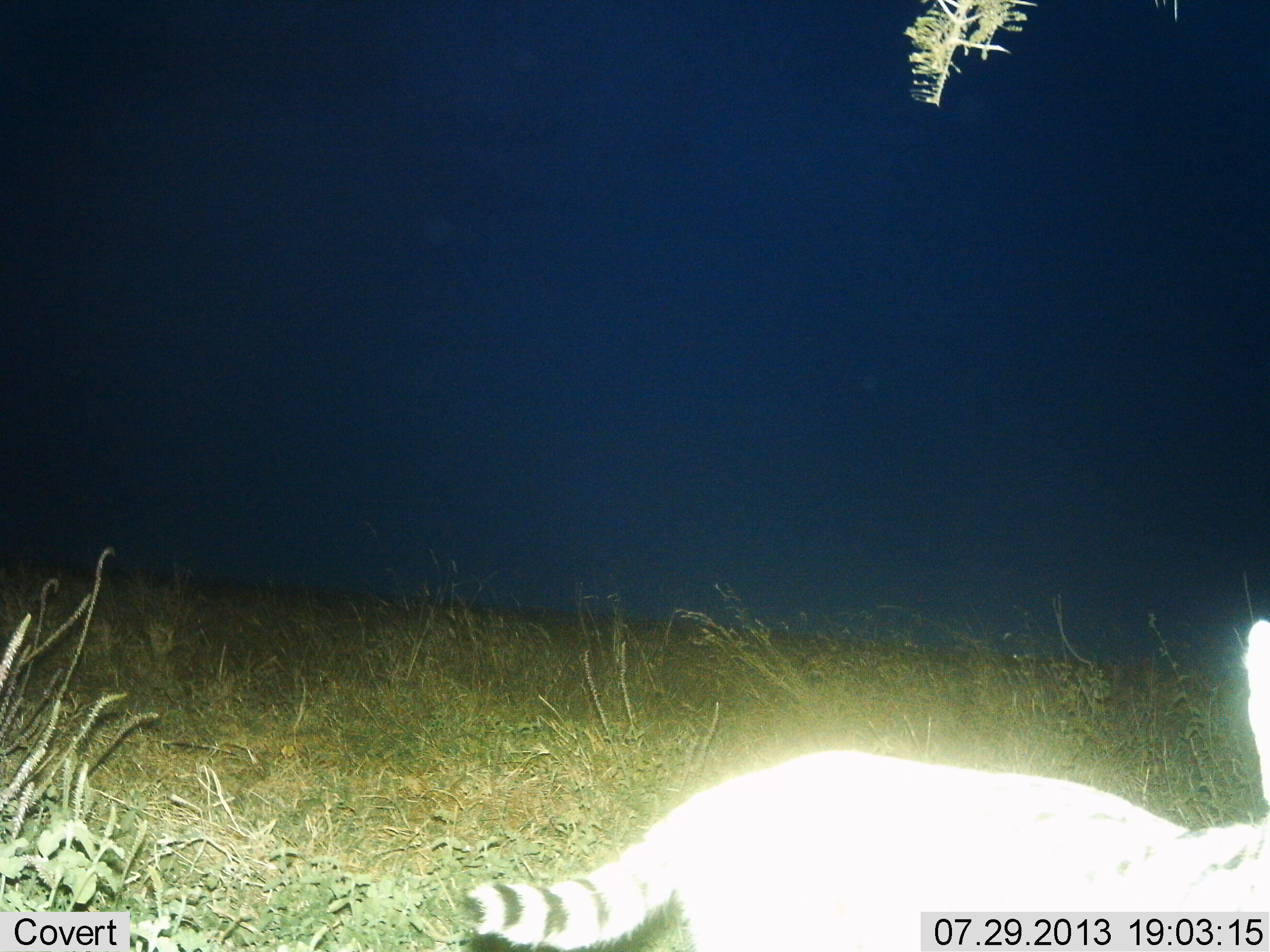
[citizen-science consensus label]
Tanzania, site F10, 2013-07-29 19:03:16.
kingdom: Animalia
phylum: Chordata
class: Mammalia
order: Carnivora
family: Felidae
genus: Leptailurus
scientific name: Leptailurus serval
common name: serval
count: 1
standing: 57%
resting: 29%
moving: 29%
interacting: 0%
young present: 0%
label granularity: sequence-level